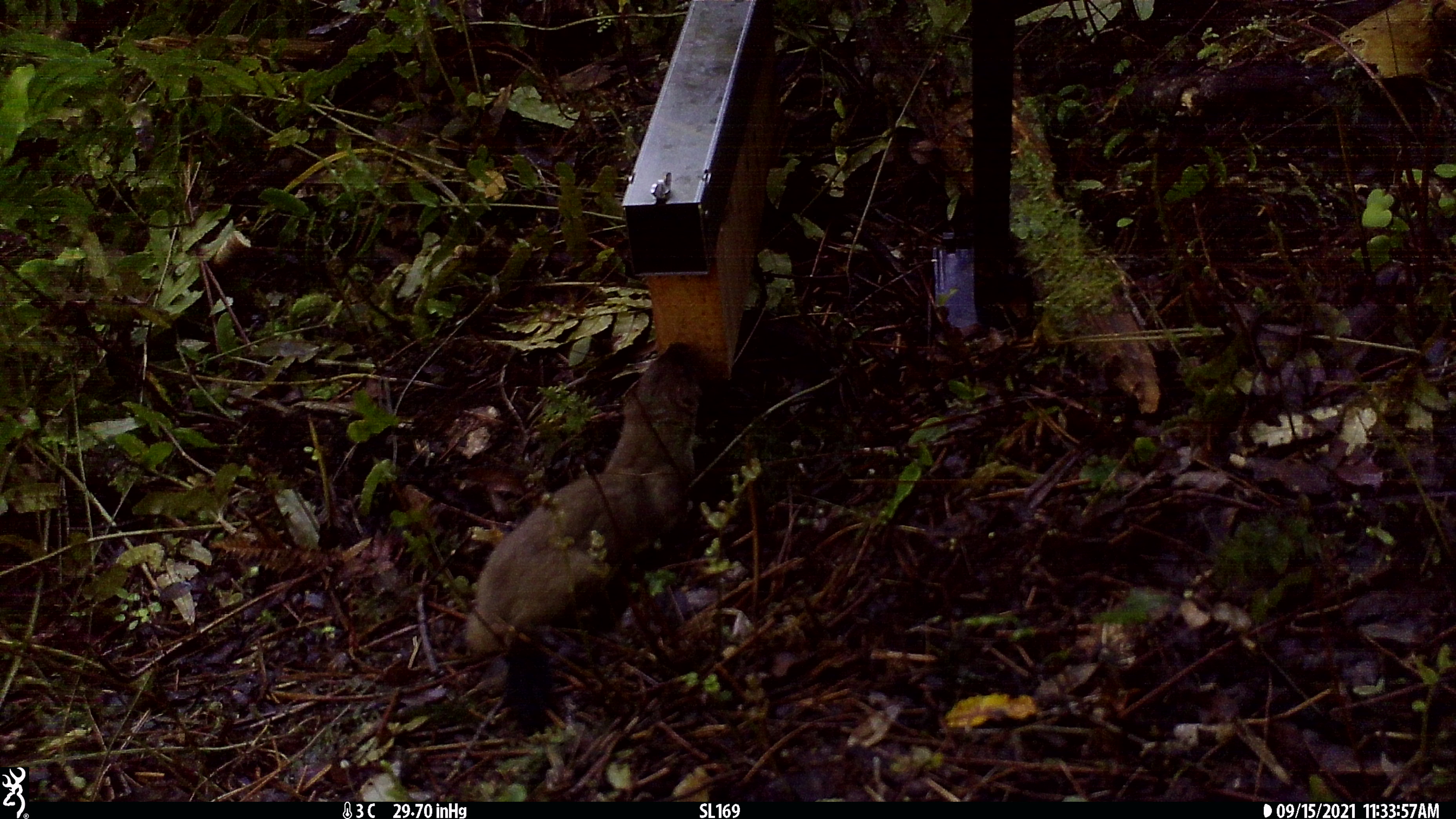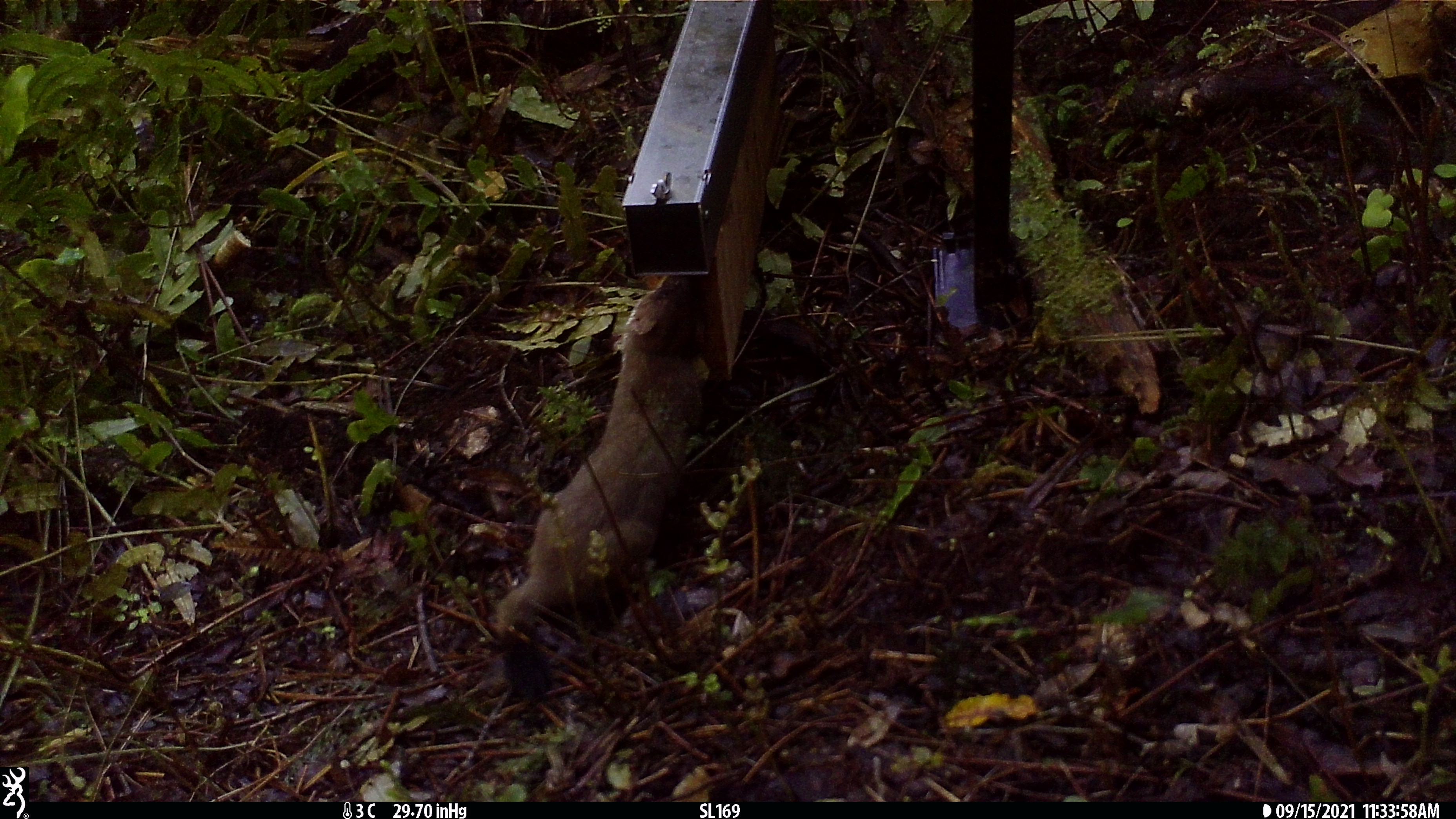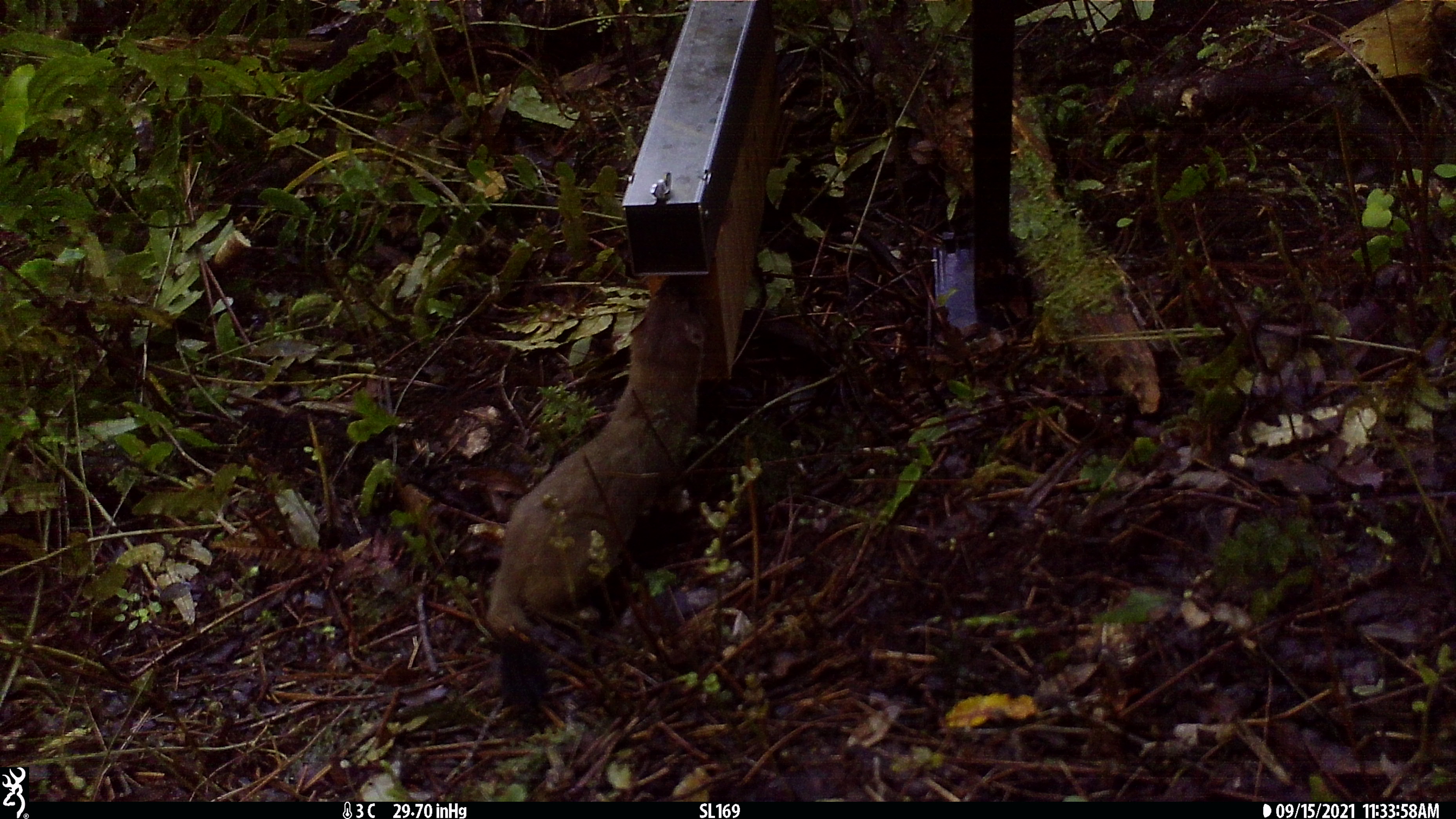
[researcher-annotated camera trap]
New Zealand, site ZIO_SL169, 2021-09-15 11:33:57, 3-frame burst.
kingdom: Animalia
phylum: Chordata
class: Mammalia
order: Carnivora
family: Mustelidae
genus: Mustela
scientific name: Mustela erminea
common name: stoat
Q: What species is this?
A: Stoat (Mustela erminea).